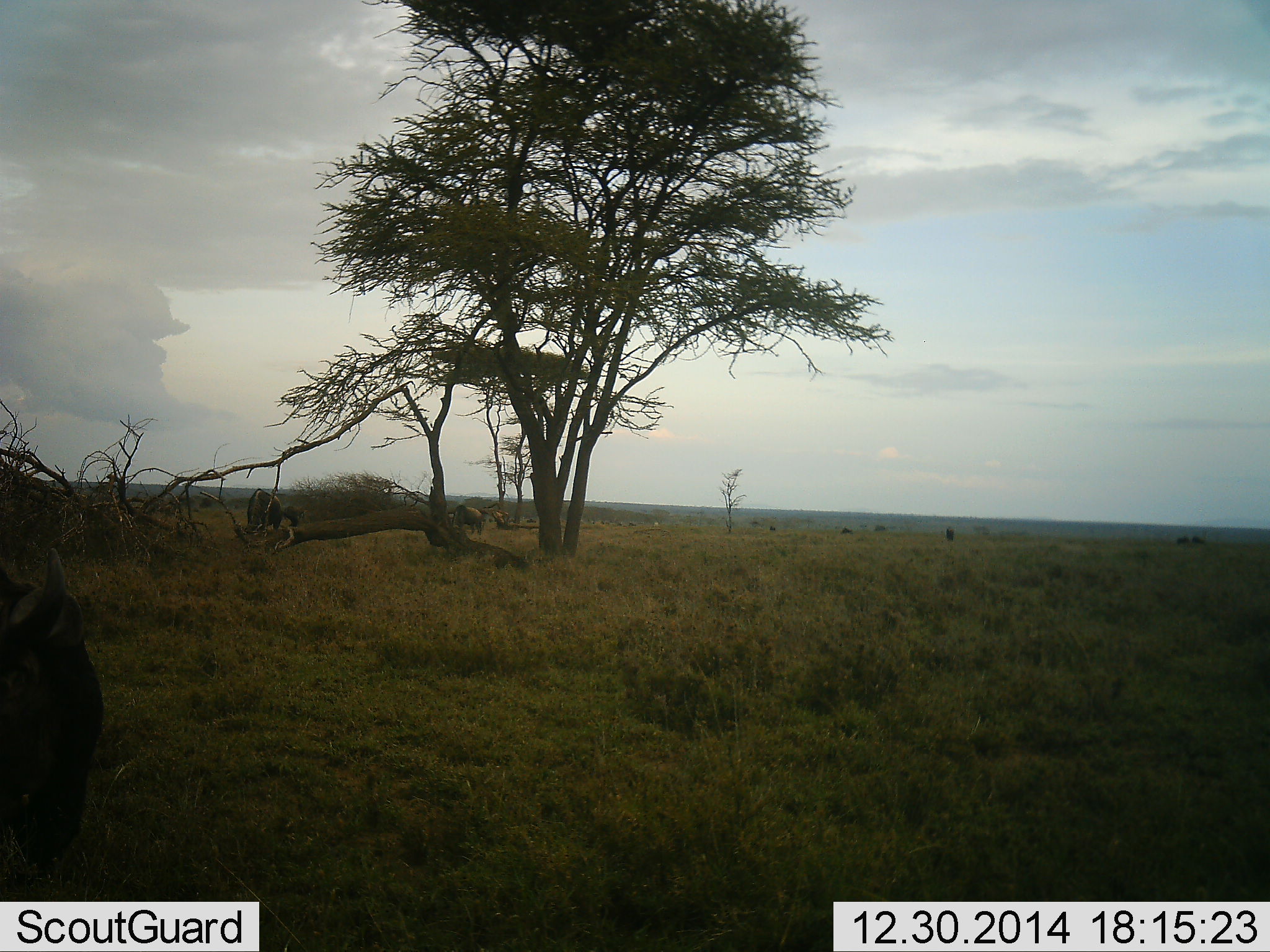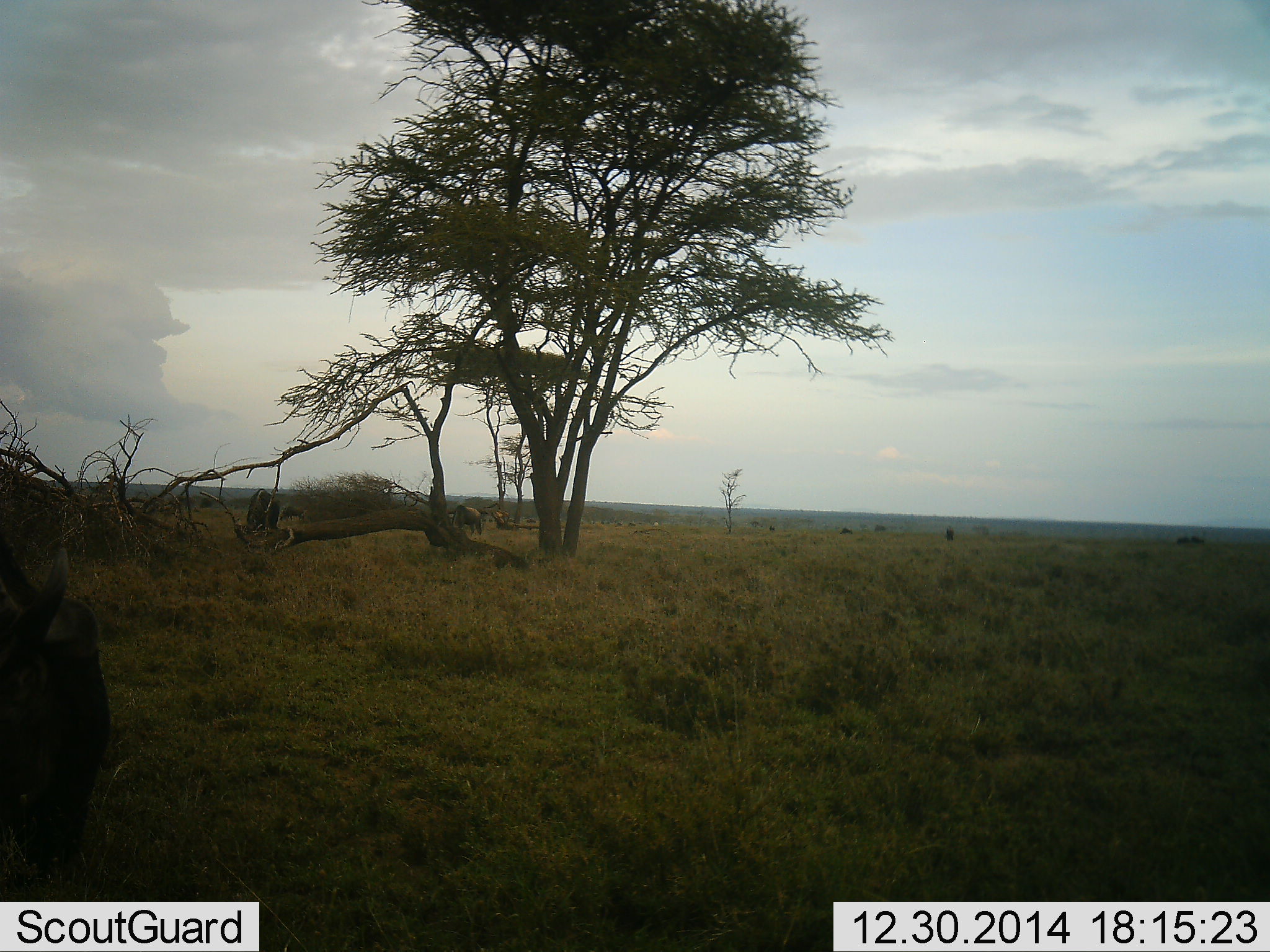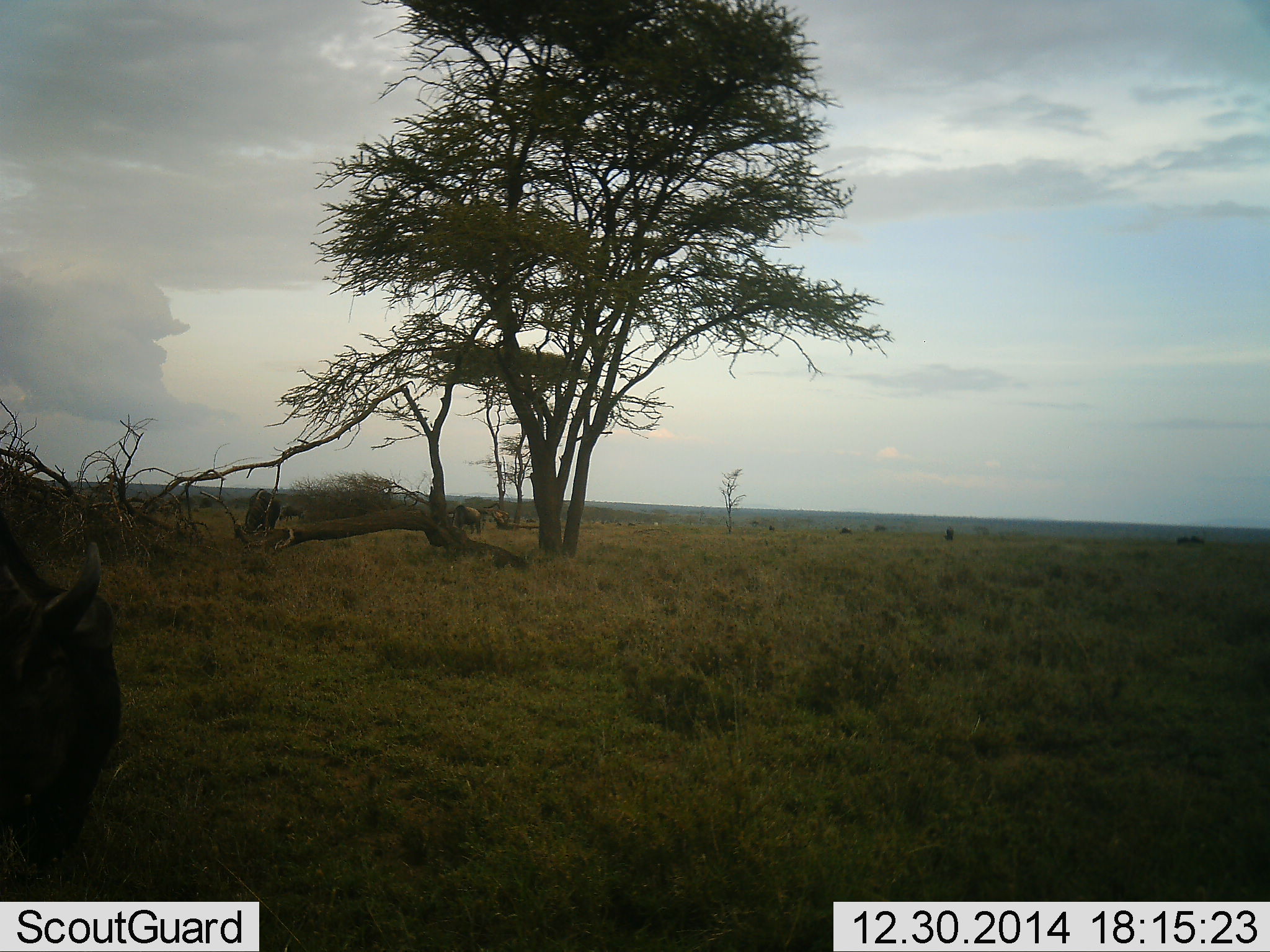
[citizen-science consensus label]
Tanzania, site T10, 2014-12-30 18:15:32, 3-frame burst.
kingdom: Animalia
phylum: Chordata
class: Mammalia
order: Artiodactyla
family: Bovidae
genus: Connochaetes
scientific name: Connochaetes taurinus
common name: blue wildebeest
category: wildebeest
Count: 3.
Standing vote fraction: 30%.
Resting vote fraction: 0%.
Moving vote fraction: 0%.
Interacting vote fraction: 0%.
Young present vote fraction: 0%.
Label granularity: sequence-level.